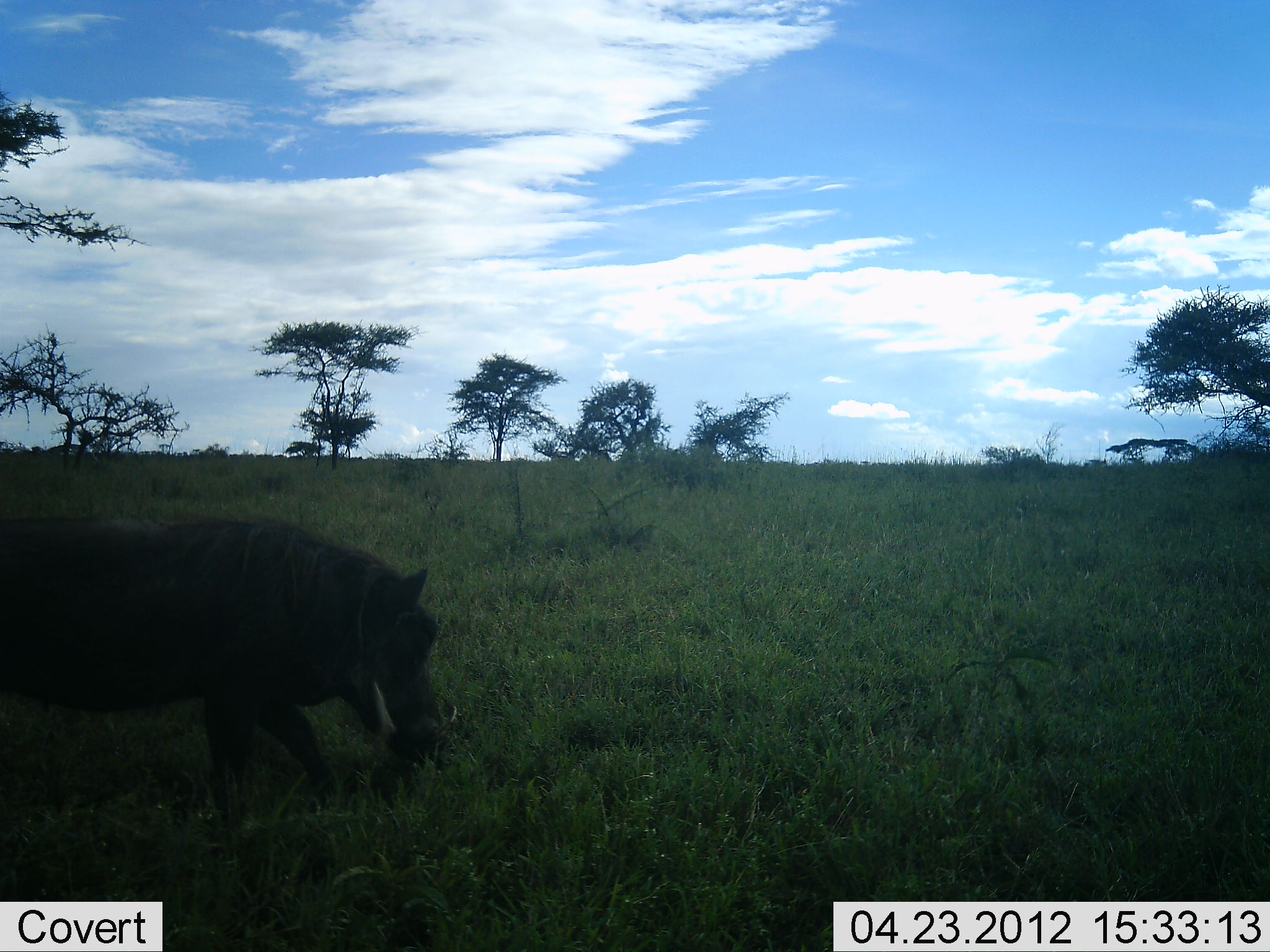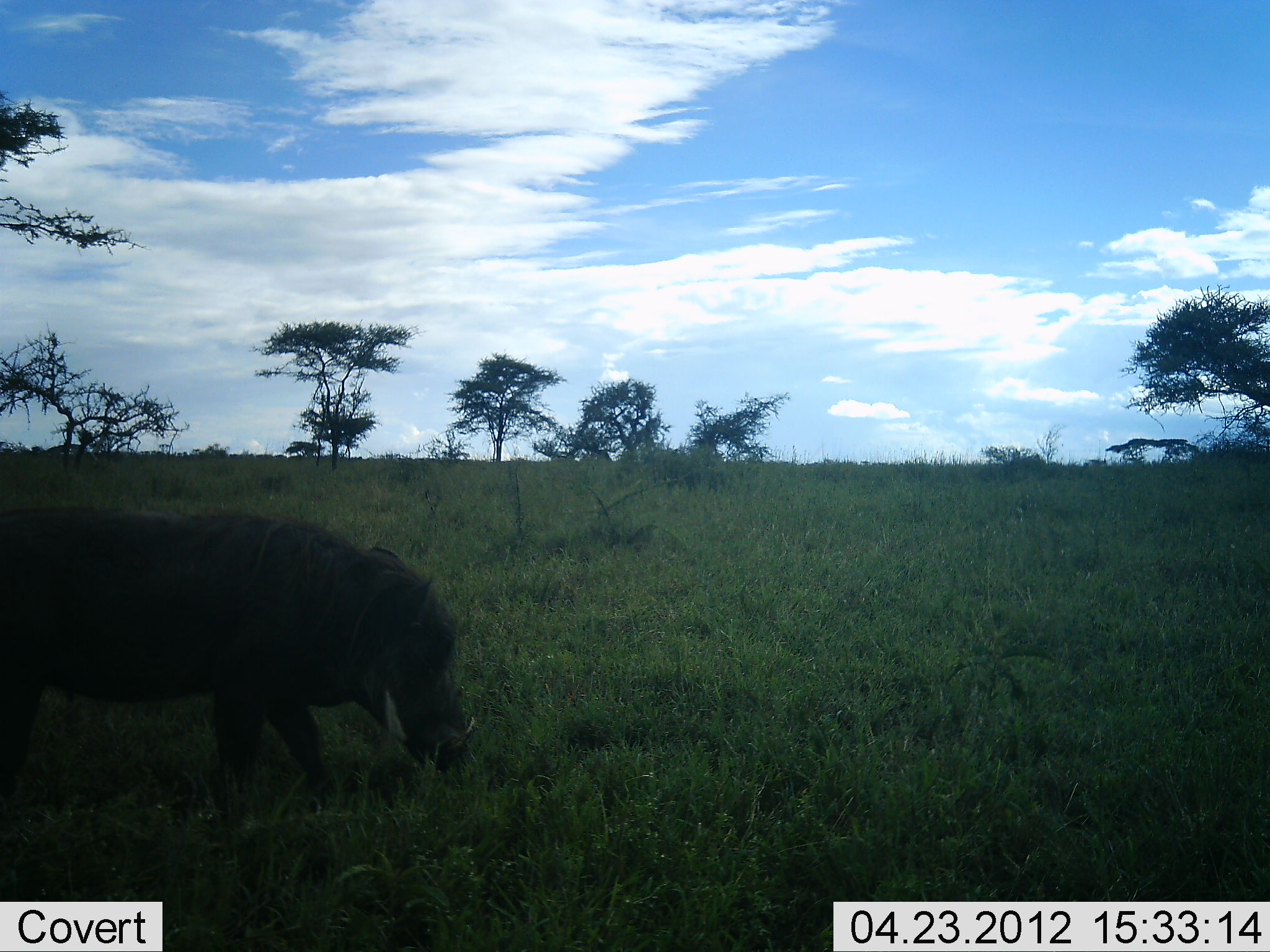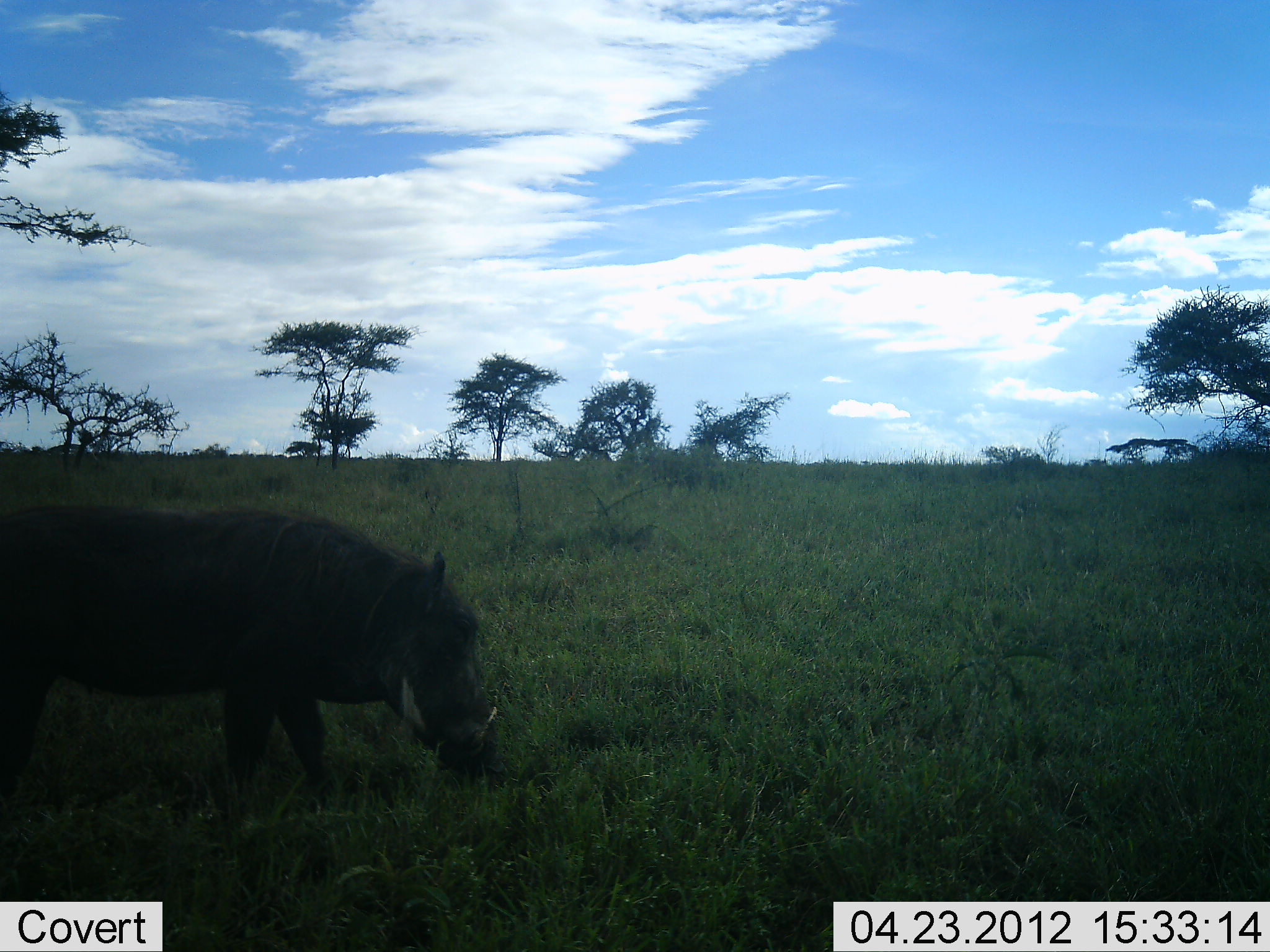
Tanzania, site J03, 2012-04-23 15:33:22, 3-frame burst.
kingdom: Animalia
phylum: Chordata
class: Mammalia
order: Artiodactyla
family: Suidae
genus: Phacochoerus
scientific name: Phacochoerus africanus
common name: warthog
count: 1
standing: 36%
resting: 0%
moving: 14%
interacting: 0%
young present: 0%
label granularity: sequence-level